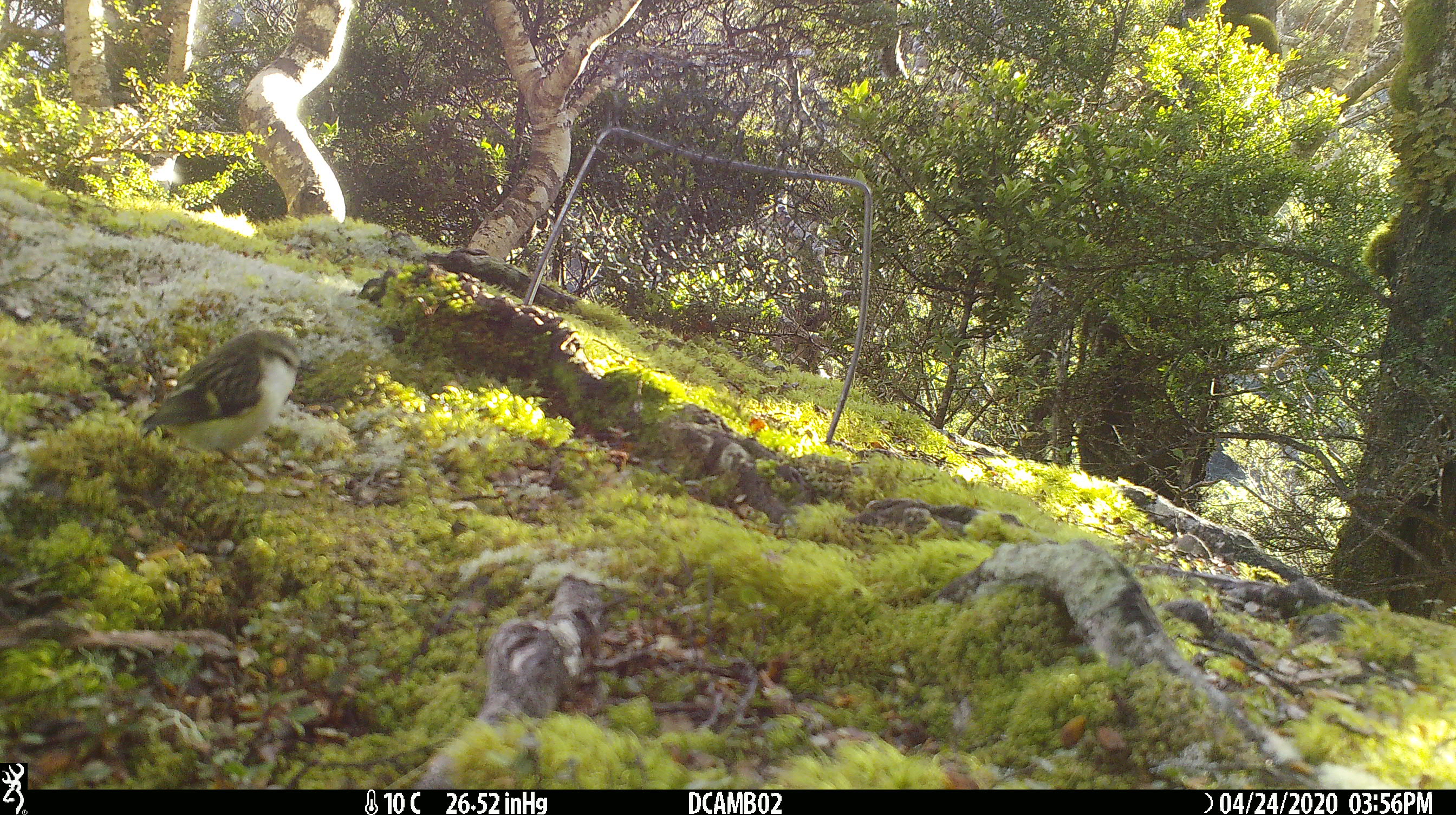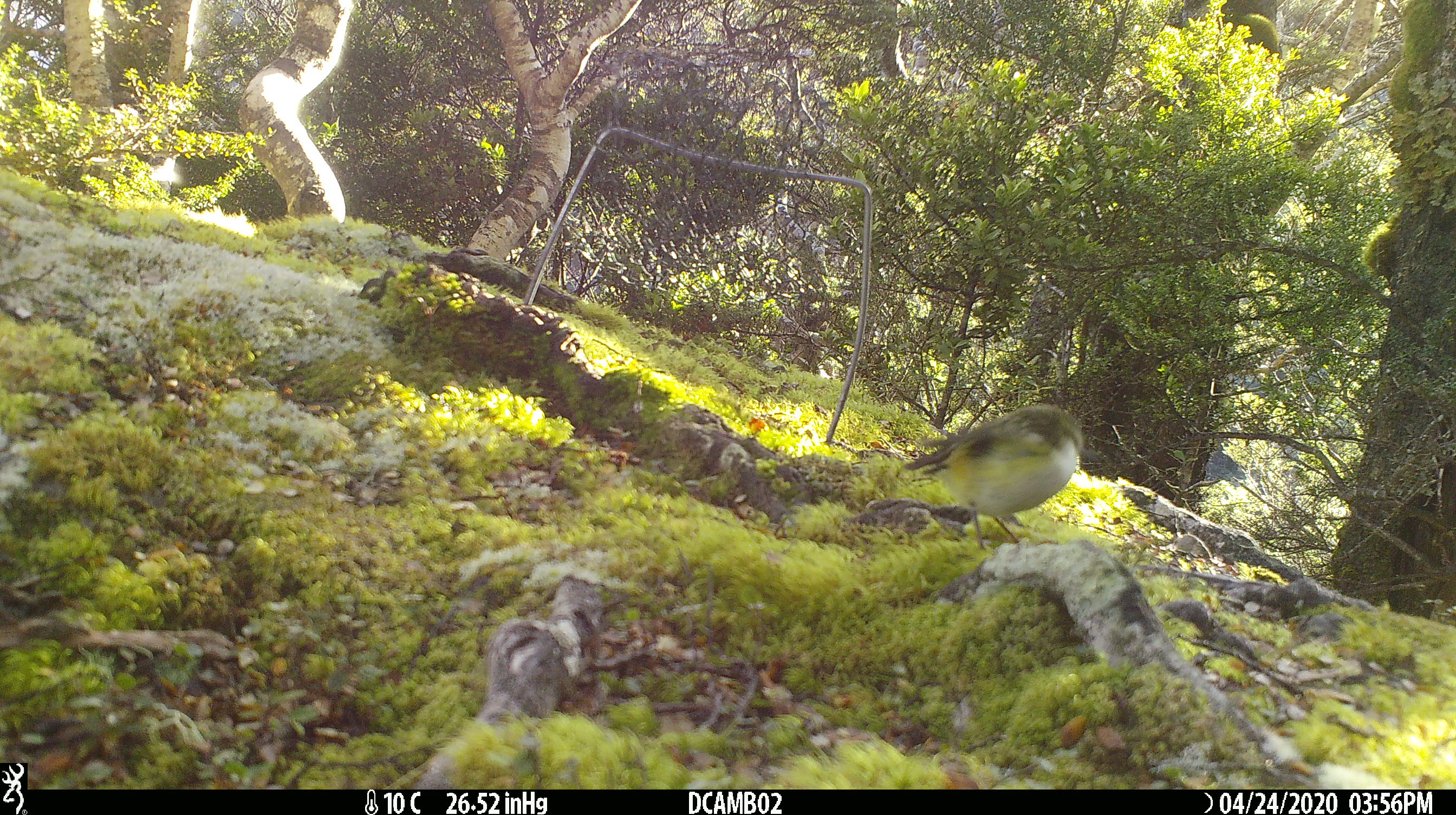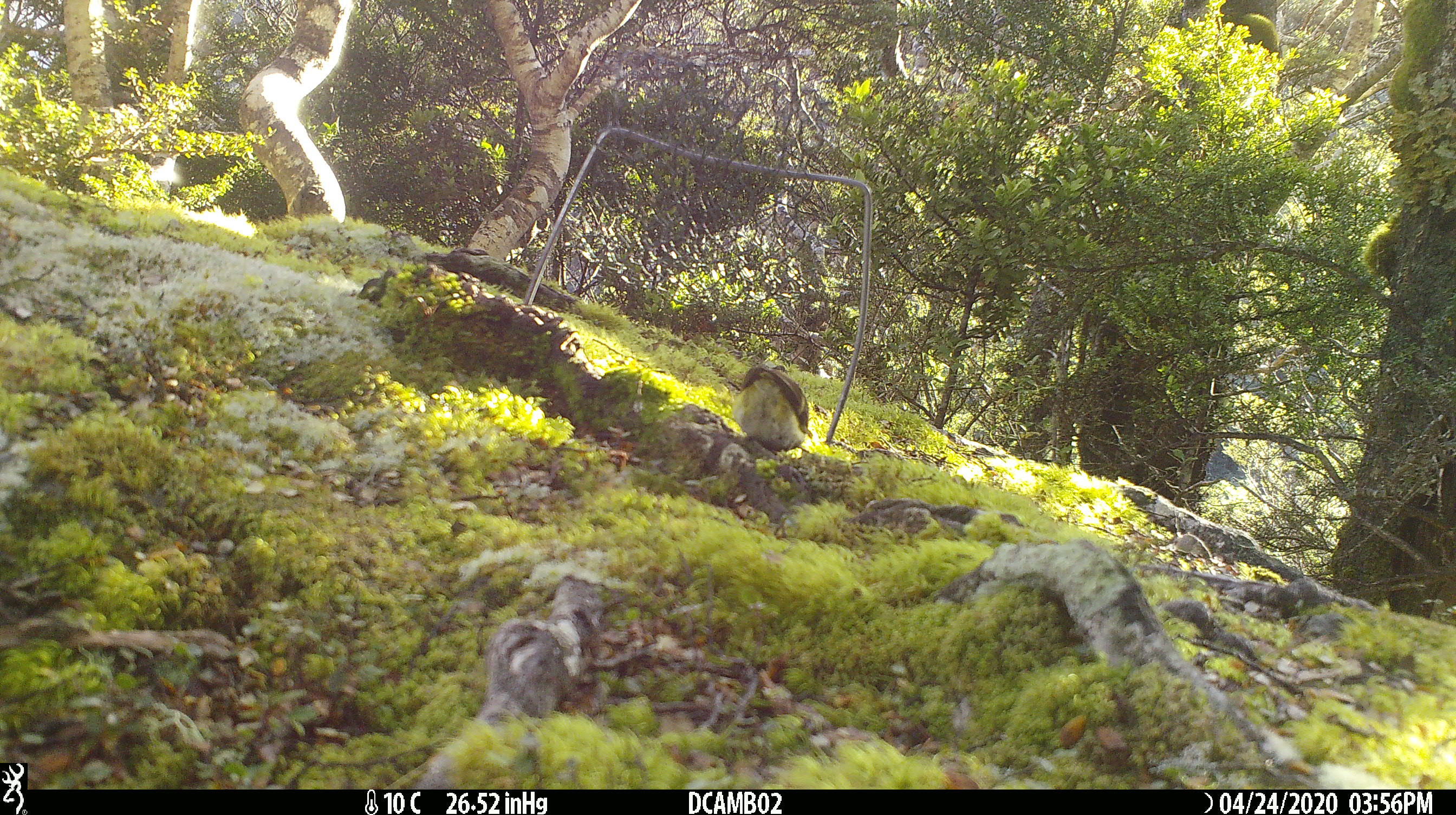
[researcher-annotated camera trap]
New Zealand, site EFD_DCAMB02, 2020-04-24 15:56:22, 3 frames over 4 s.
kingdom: Animalia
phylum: Chordata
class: Aves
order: Passeriformes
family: Acanthisittidae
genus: Acanthisitta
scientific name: Acanthisitta chloris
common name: rifleman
Rifleman (Acanthisitta chloris).